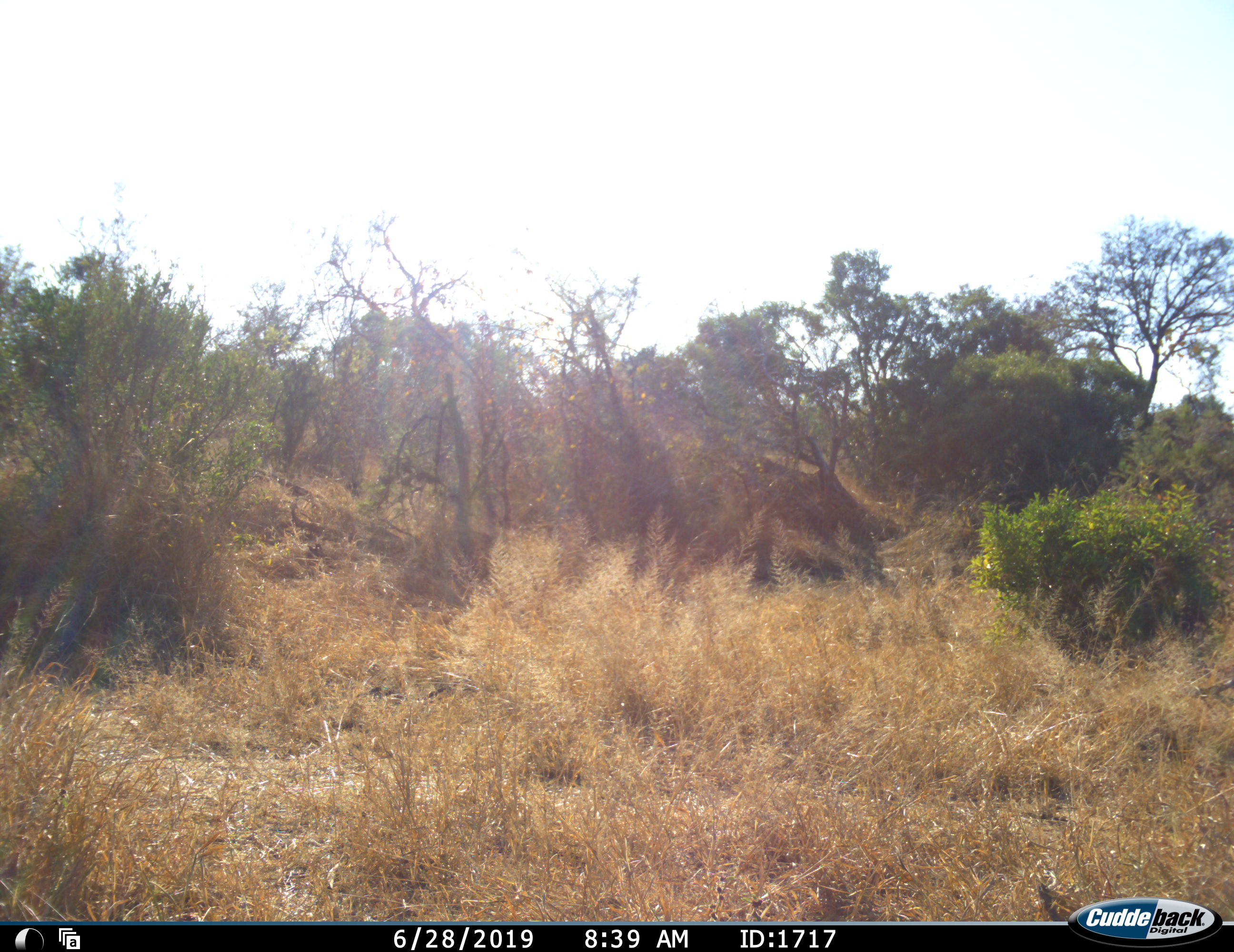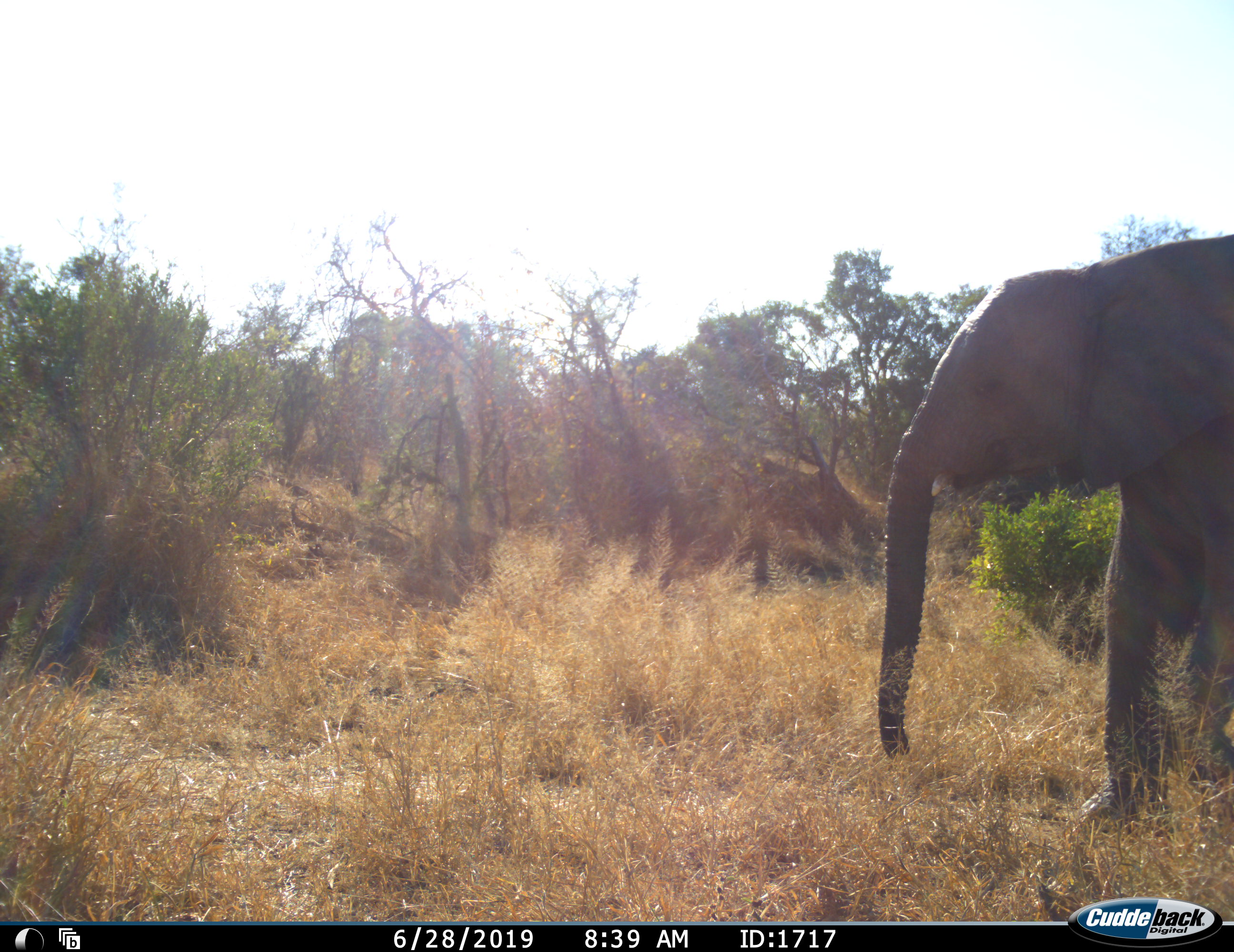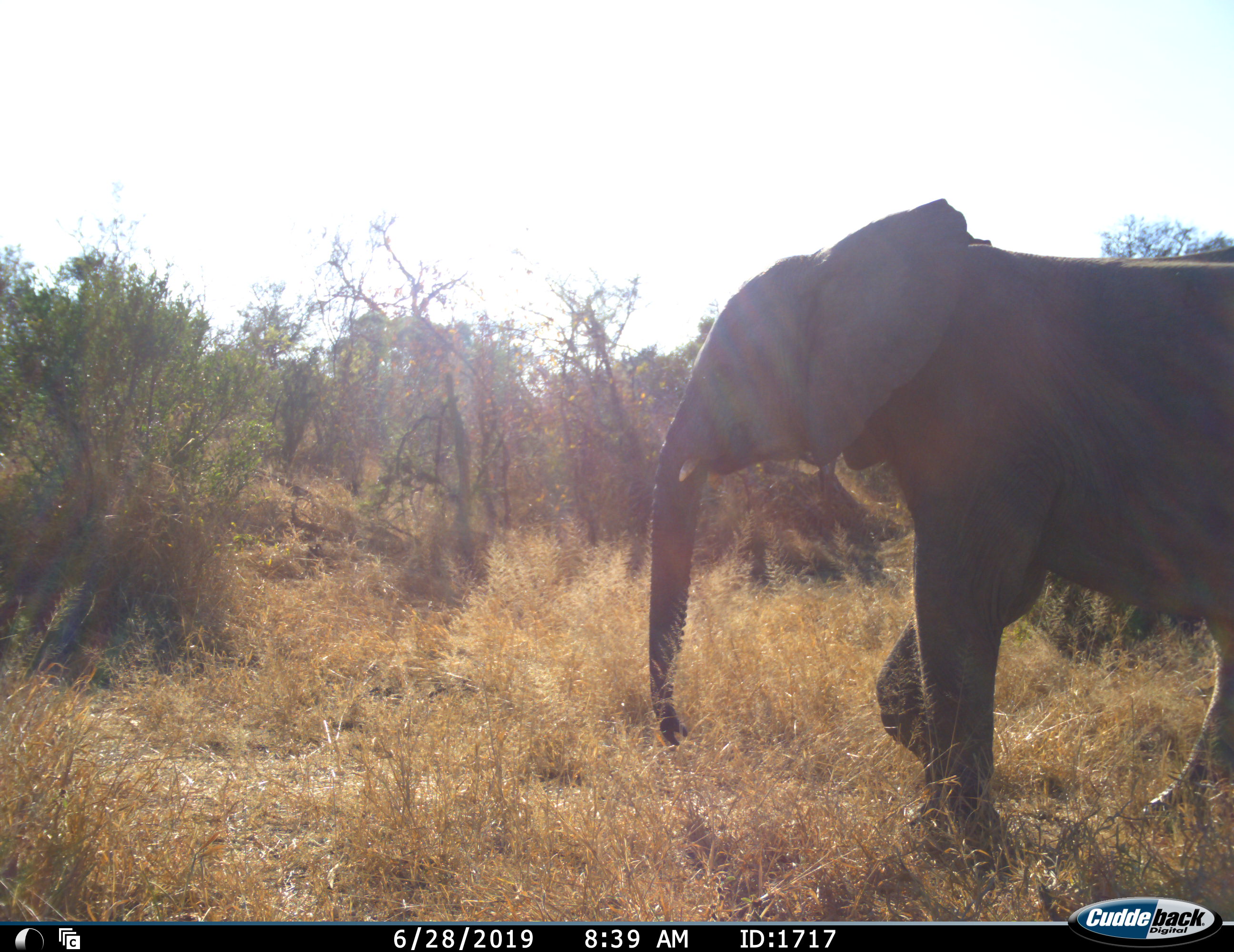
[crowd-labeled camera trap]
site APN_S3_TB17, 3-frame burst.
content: unidentified animal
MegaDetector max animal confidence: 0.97